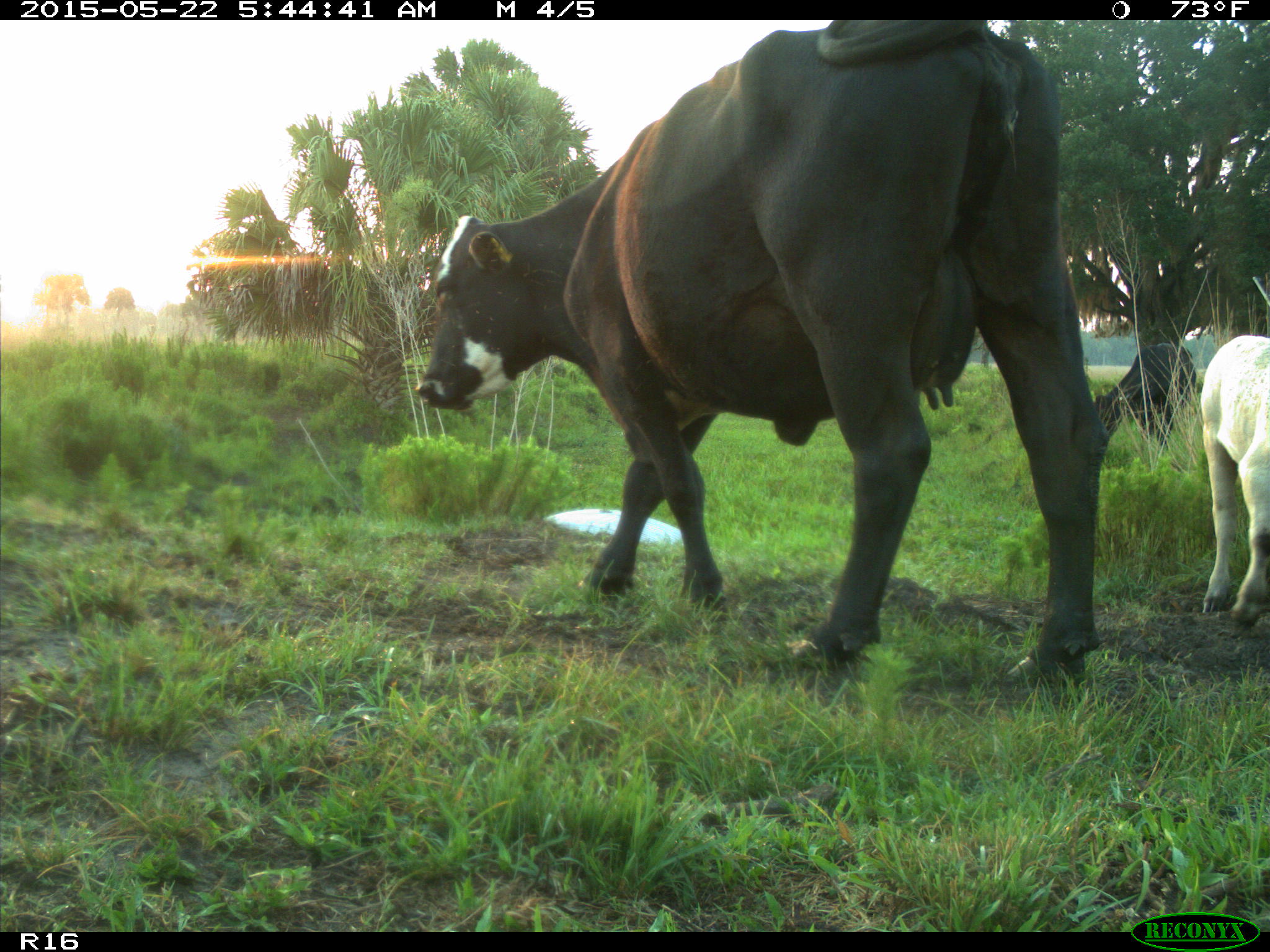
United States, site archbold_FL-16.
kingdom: Animalia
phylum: Chordata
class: Mammalia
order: Artiodactyla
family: Bovidae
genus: Bos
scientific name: Bos taurus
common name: domestic cow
Bos taurus (domestic cow).